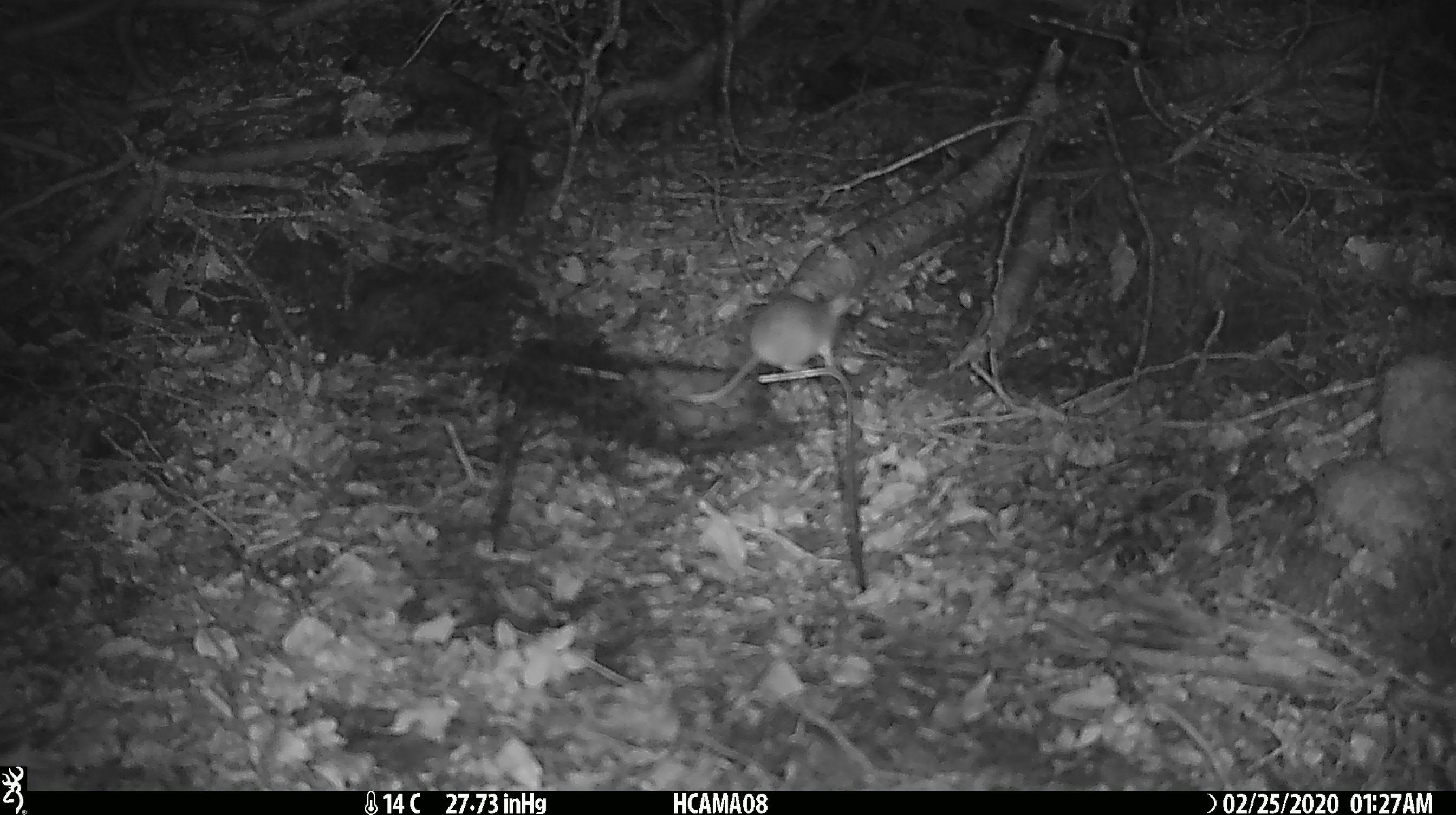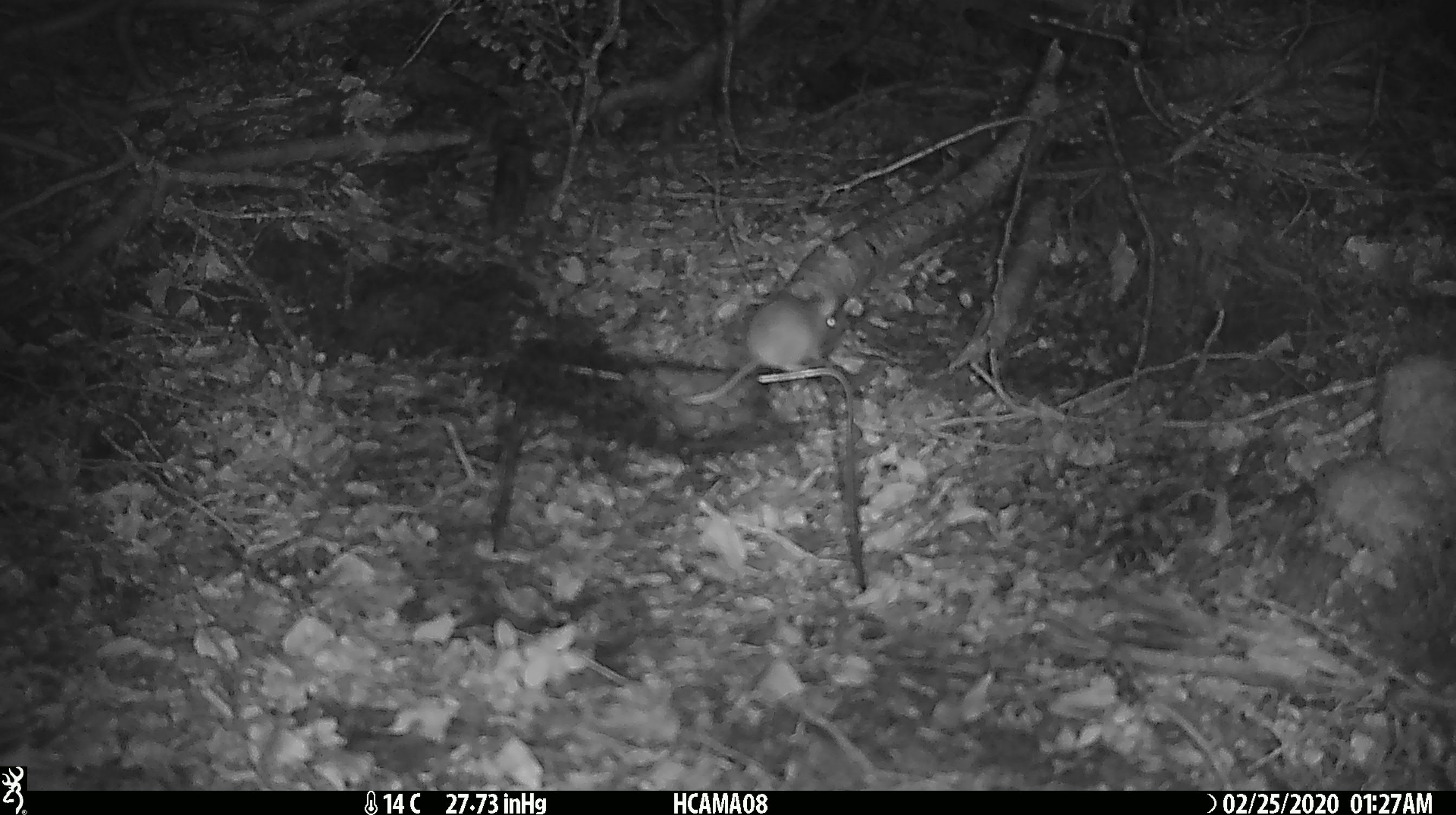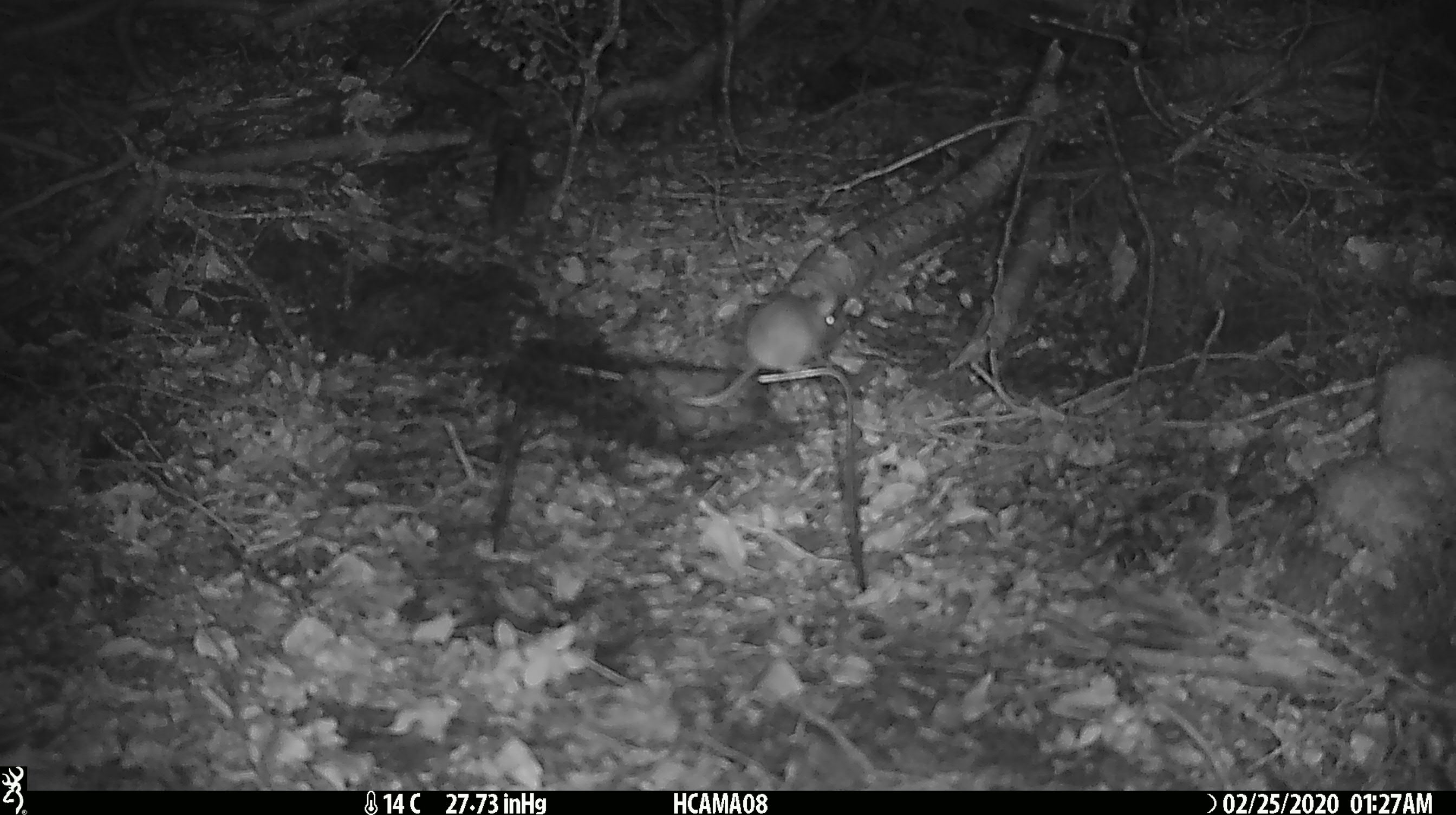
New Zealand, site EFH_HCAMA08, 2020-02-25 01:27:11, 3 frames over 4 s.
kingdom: Animalia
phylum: Chordata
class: Mammalia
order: Rodentia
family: Muridae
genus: Mus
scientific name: Mus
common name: mouse